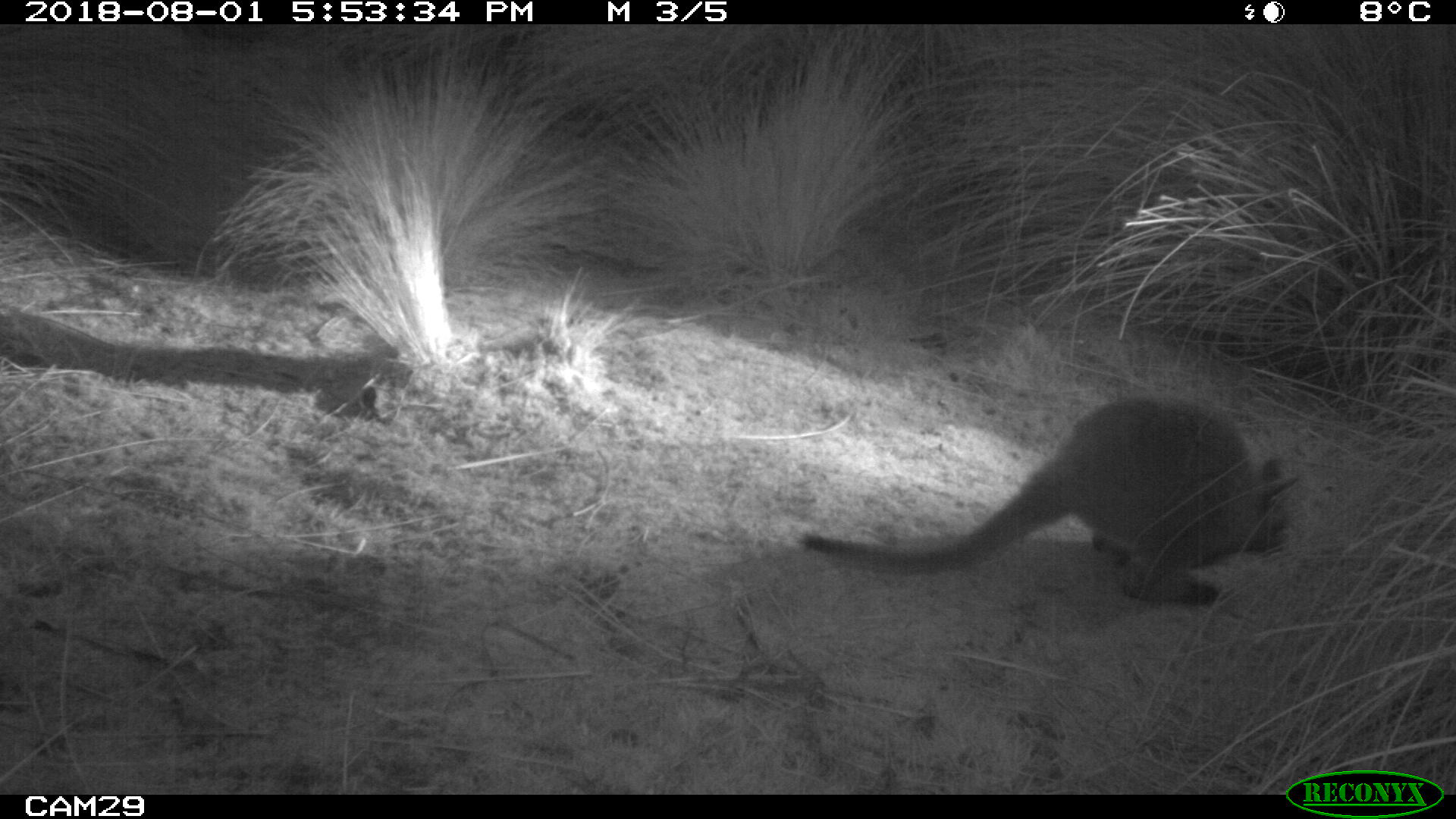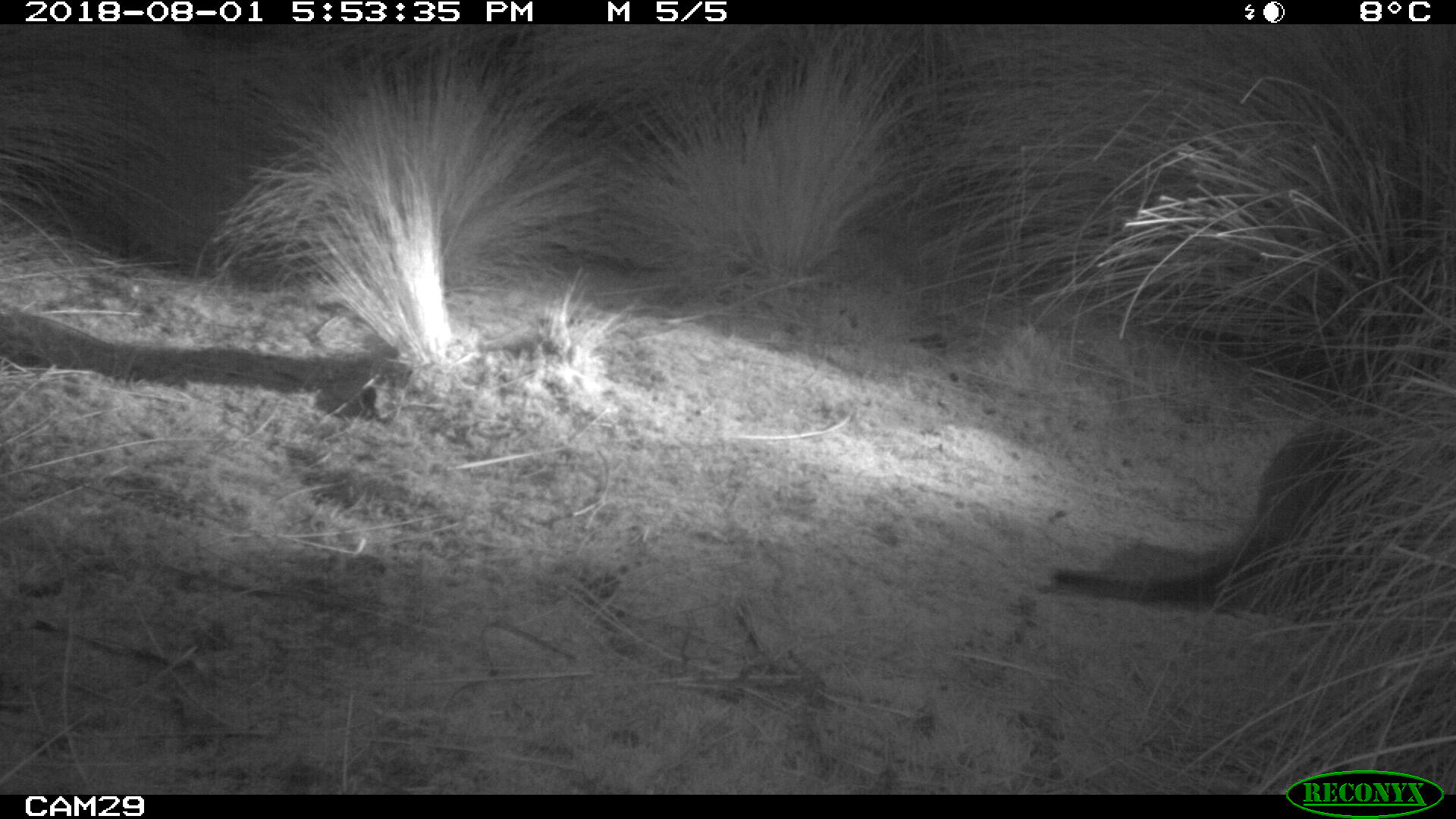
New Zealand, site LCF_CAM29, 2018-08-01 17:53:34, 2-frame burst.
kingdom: Animalia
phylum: Chordata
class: Mammalia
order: Diprotodontia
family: Macropodidae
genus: Notamacropus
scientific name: Notamacropus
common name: wallaby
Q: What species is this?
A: Wallaby (Notamacropus).